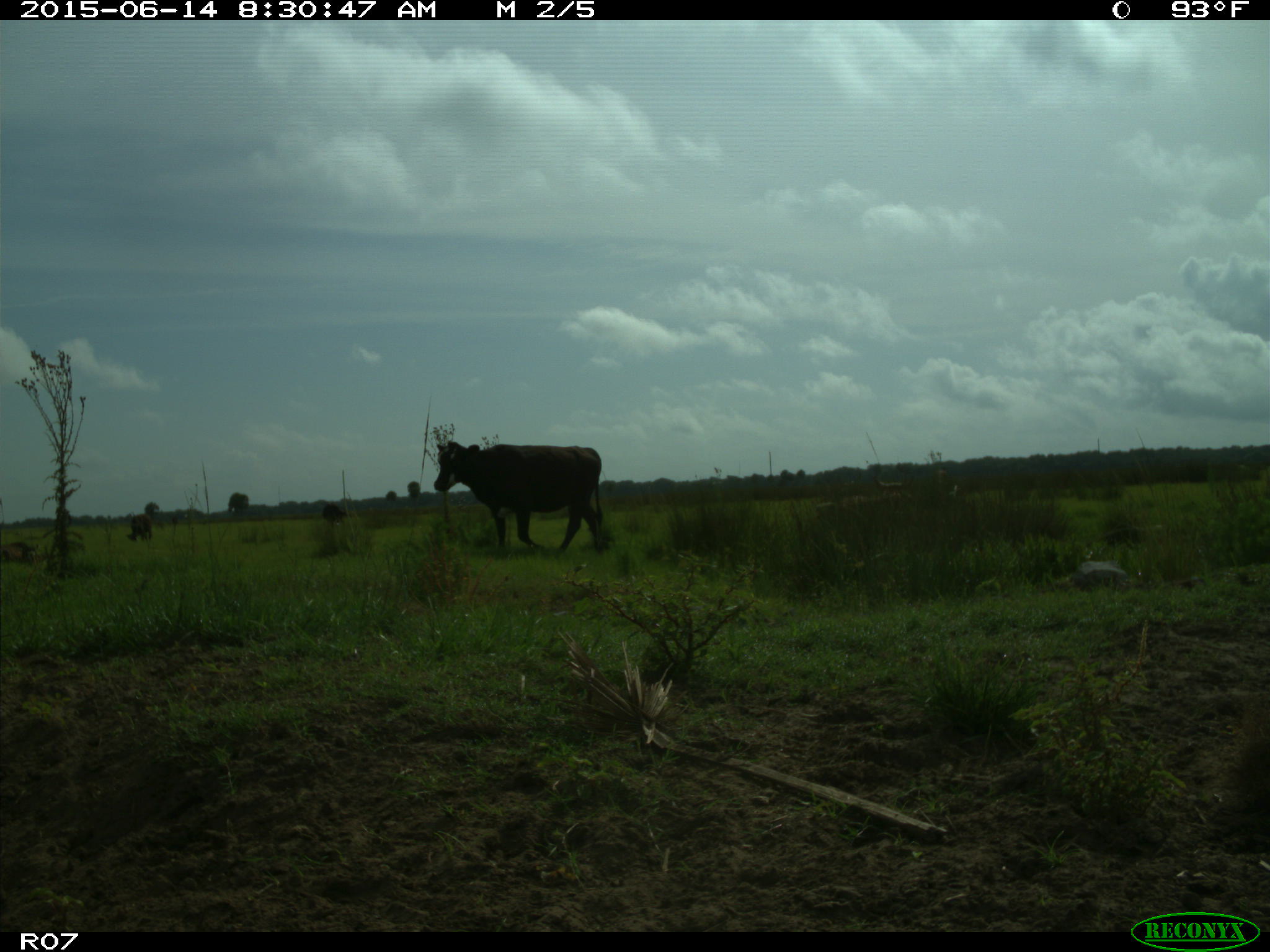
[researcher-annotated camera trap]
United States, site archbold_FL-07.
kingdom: Animalia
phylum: Chordata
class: Mammalia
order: Artiodactyla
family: Bovidae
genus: Bos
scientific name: Bos taurus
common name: domestic cow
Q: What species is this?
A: Bos taurus (domestic cow).